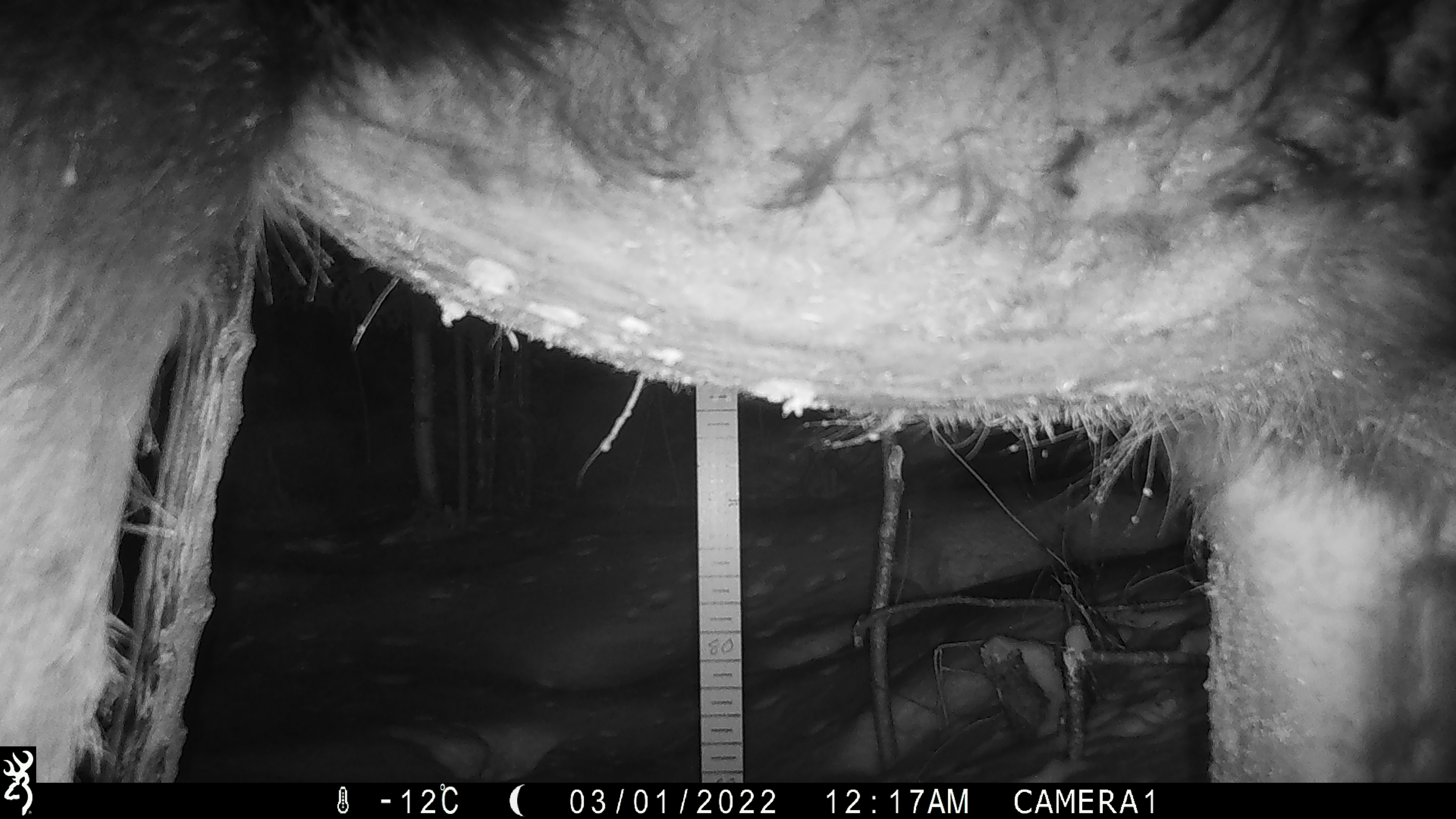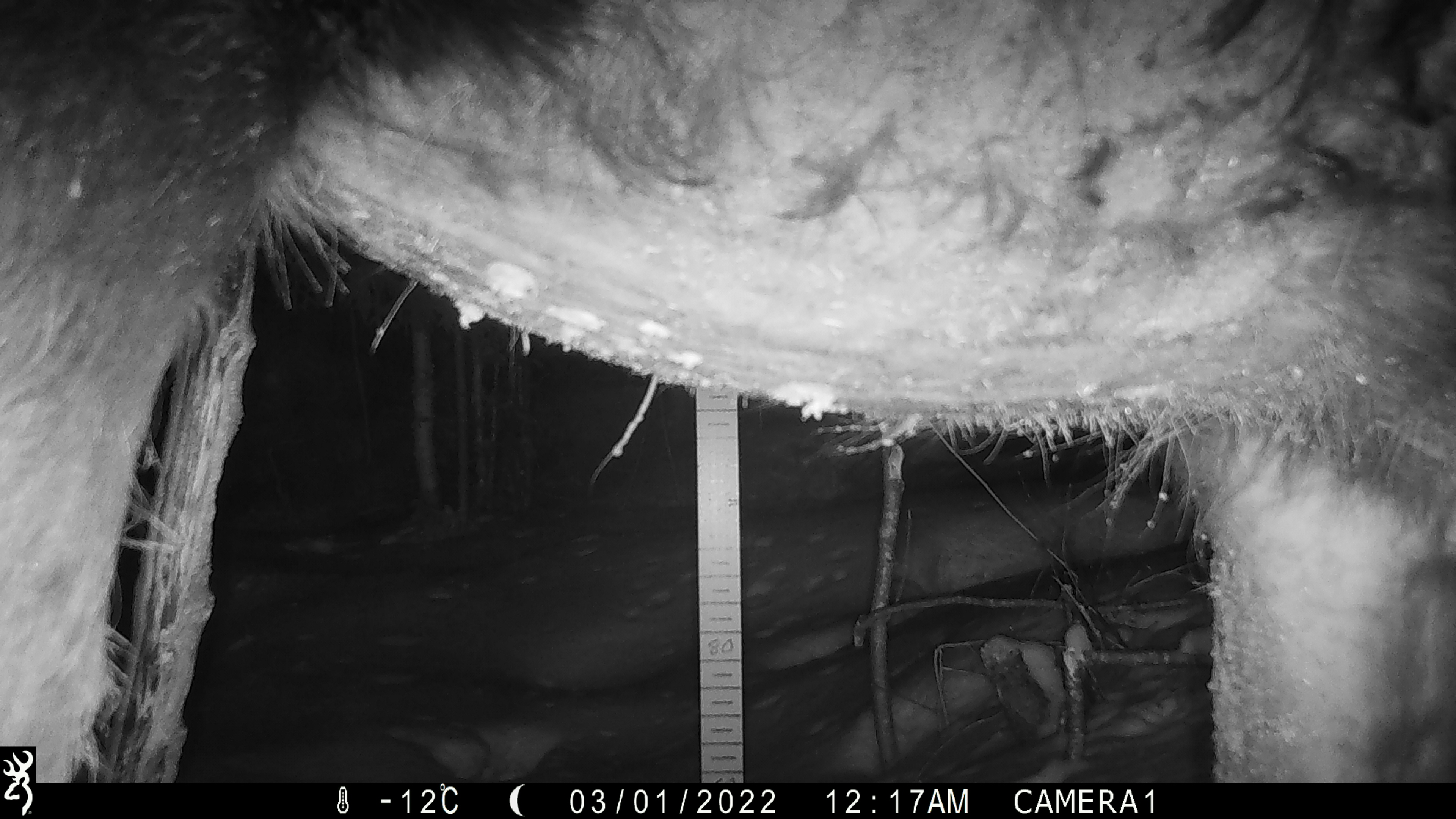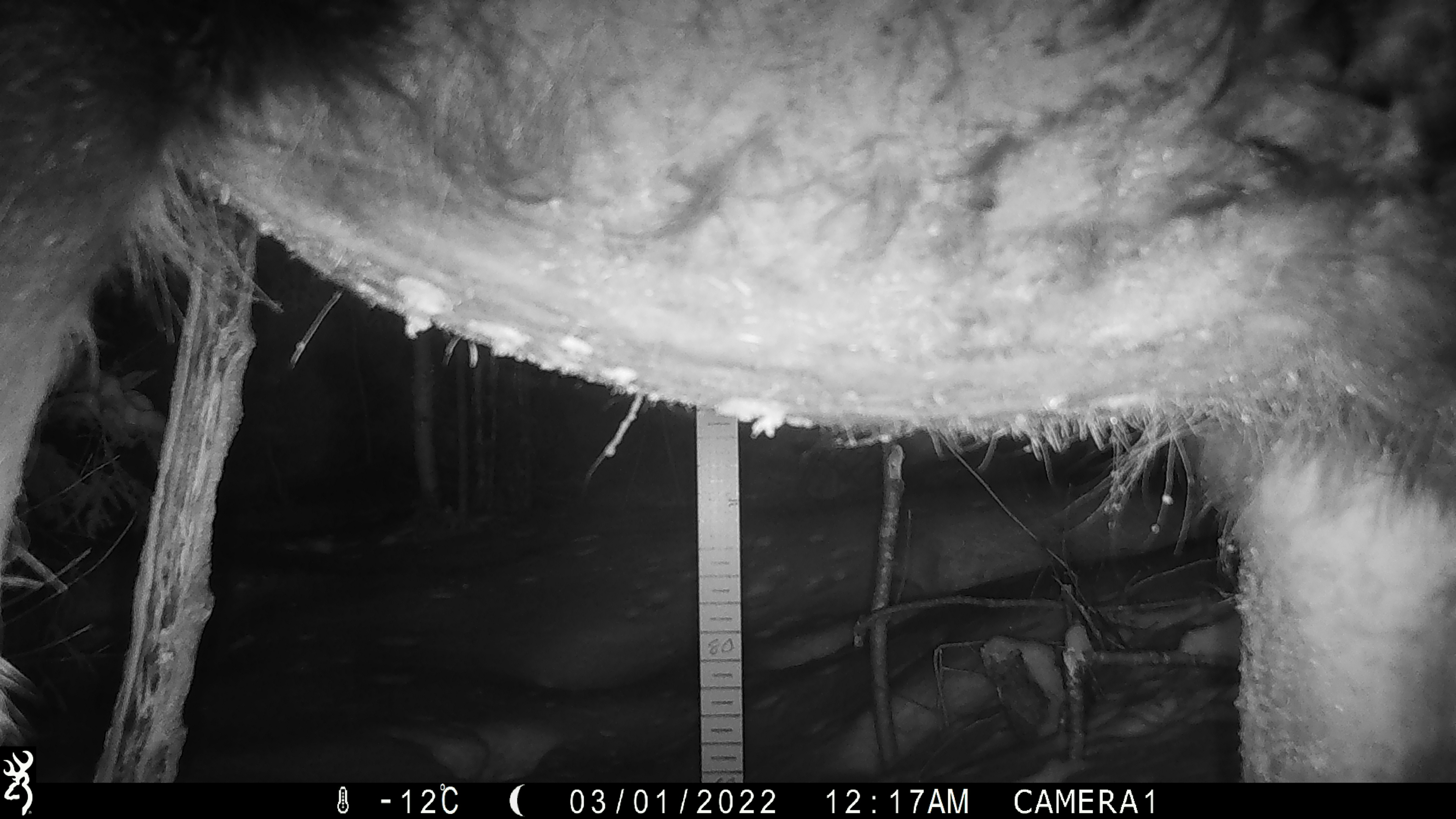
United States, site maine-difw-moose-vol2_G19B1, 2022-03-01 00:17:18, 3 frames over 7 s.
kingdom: Animalia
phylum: Chordata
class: Mammalia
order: Artiodactyla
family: Cervidae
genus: Alces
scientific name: Alces alces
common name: moose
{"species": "moose (Alces alces)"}